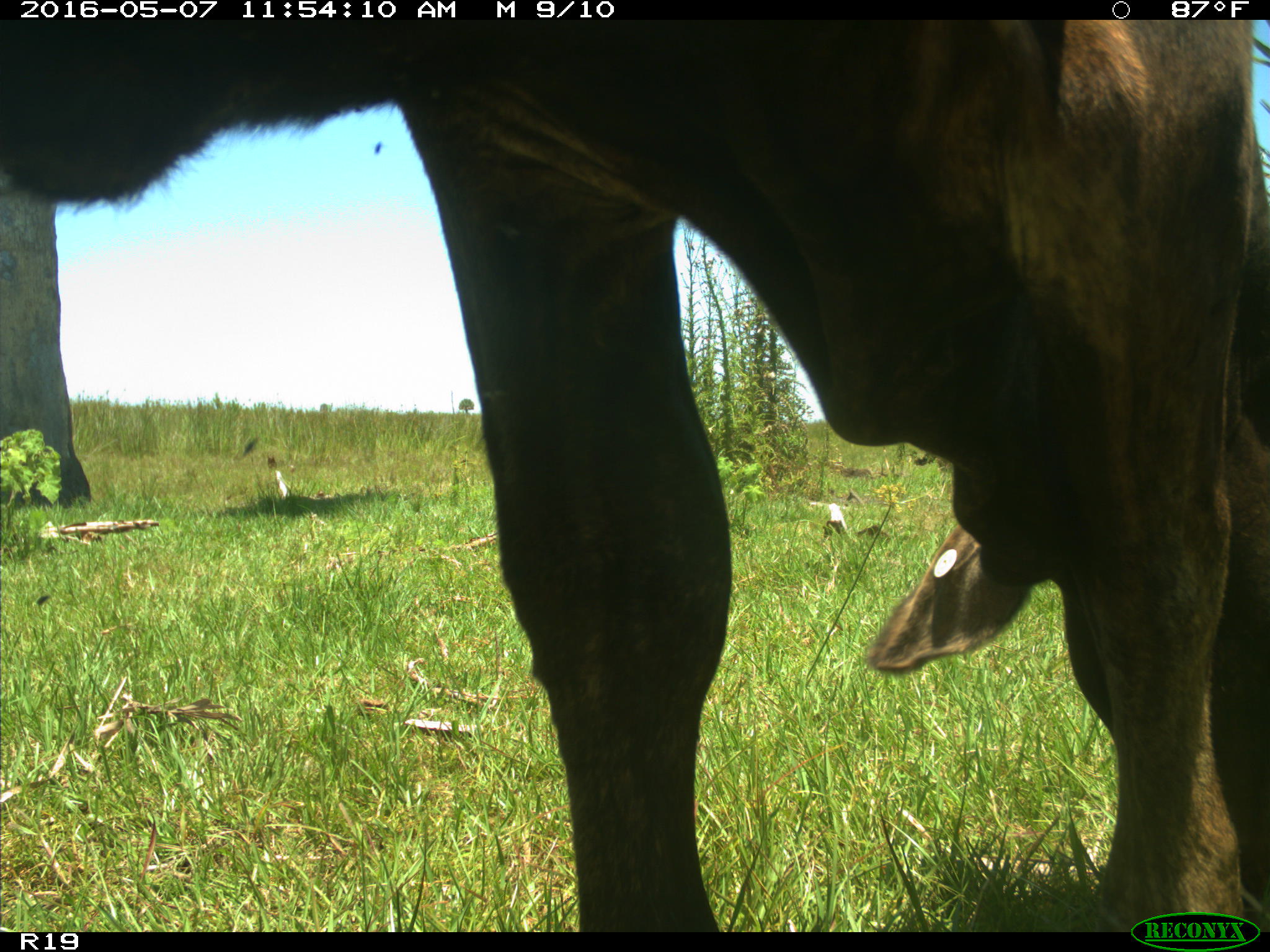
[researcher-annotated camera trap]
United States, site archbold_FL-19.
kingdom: Animalia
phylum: Chordata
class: Mammalia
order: Artiodactyla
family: Bovidae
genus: Bos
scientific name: Bos taurus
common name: domestic cow